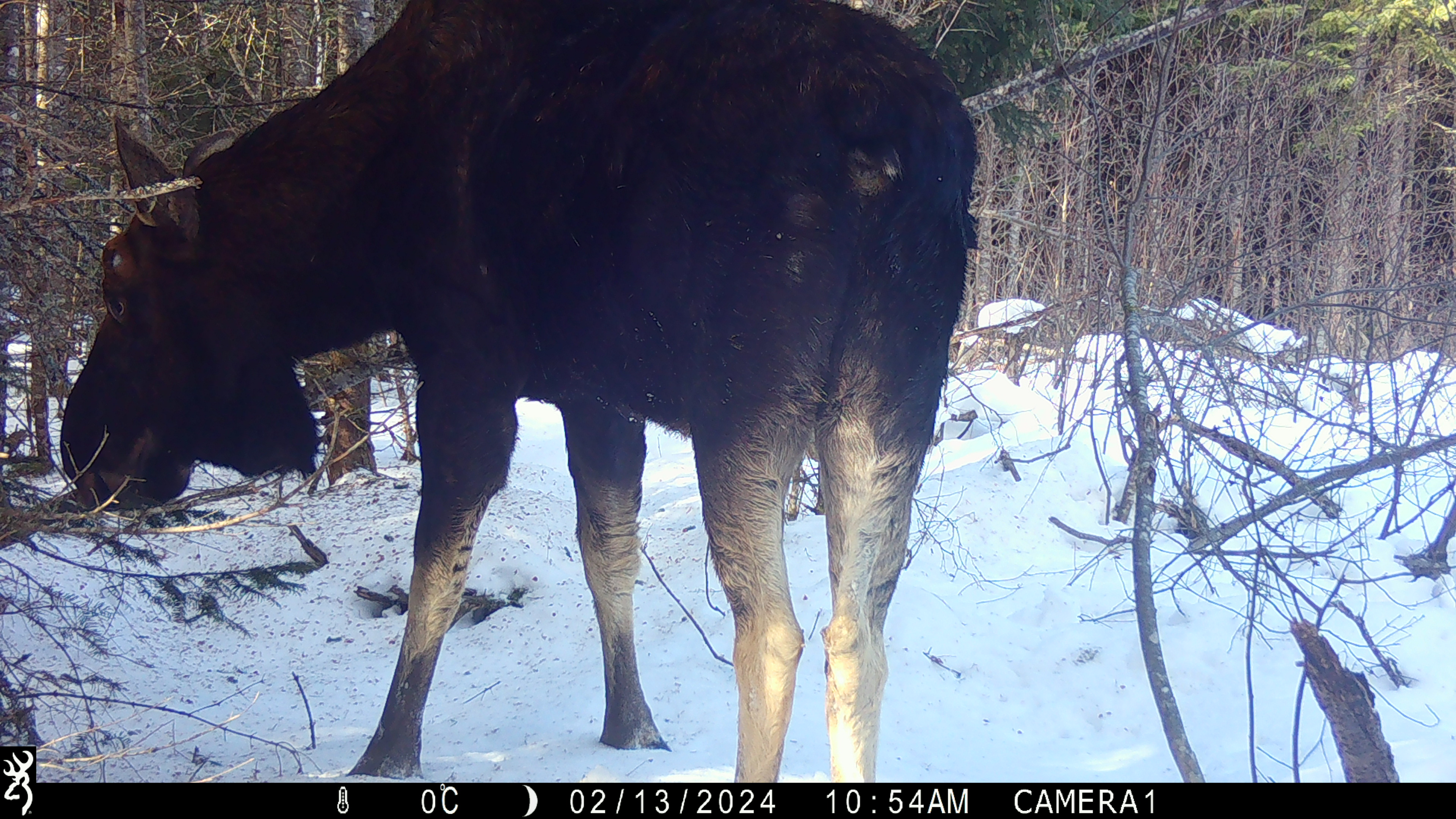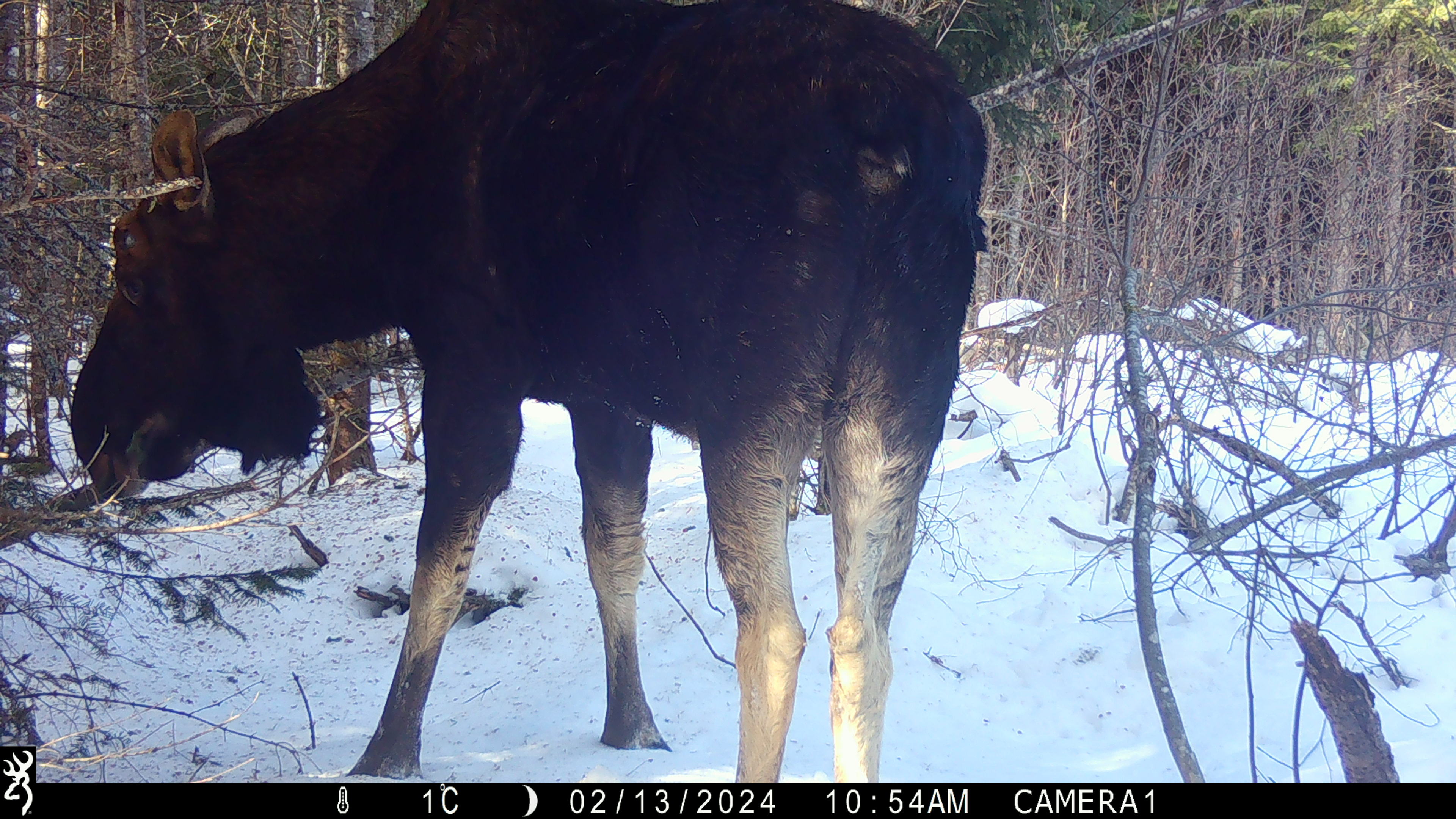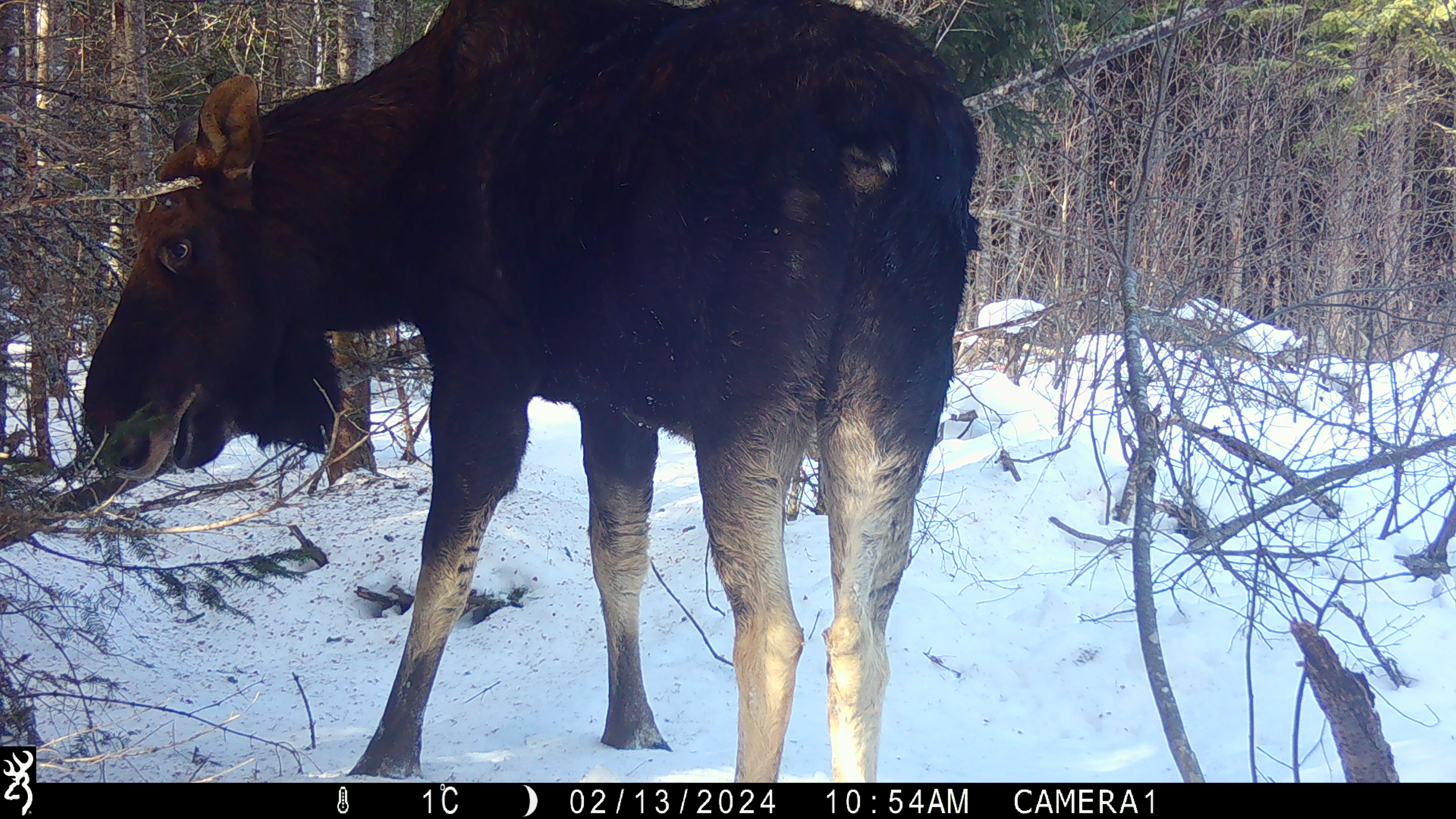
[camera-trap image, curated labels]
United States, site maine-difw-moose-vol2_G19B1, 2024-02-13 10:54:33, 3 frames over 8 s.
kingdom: Animalia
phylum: Chordata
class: Mammalia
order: Artiodactyla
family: Cervidae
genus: Alces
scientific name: Alces alces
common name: moose